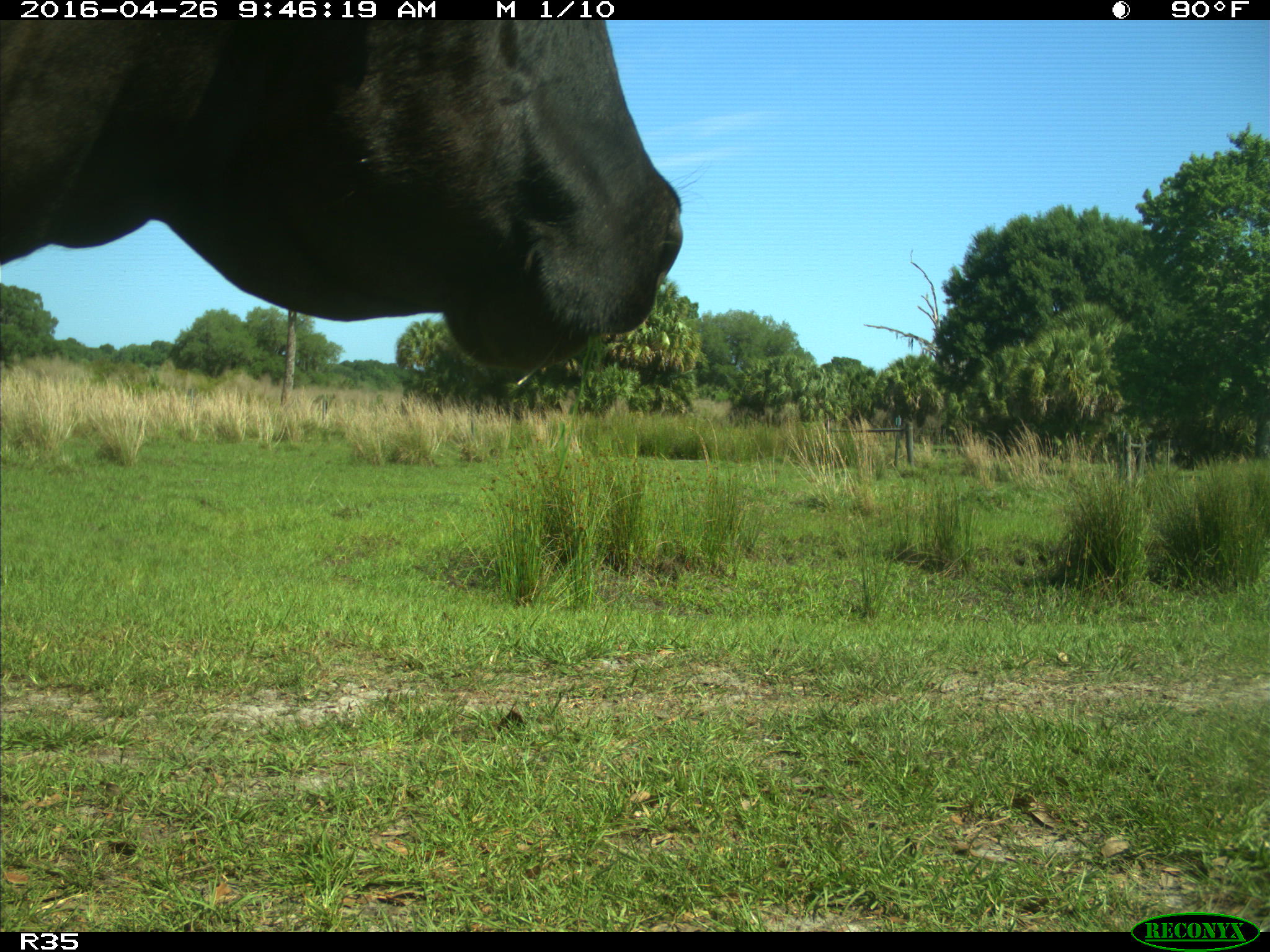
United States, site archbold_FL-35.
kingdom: Animalia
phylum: Chordata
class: Mammalia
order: Artiodactyla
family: Bovidae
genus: Bos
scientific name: Bos taurus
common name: domestic cow